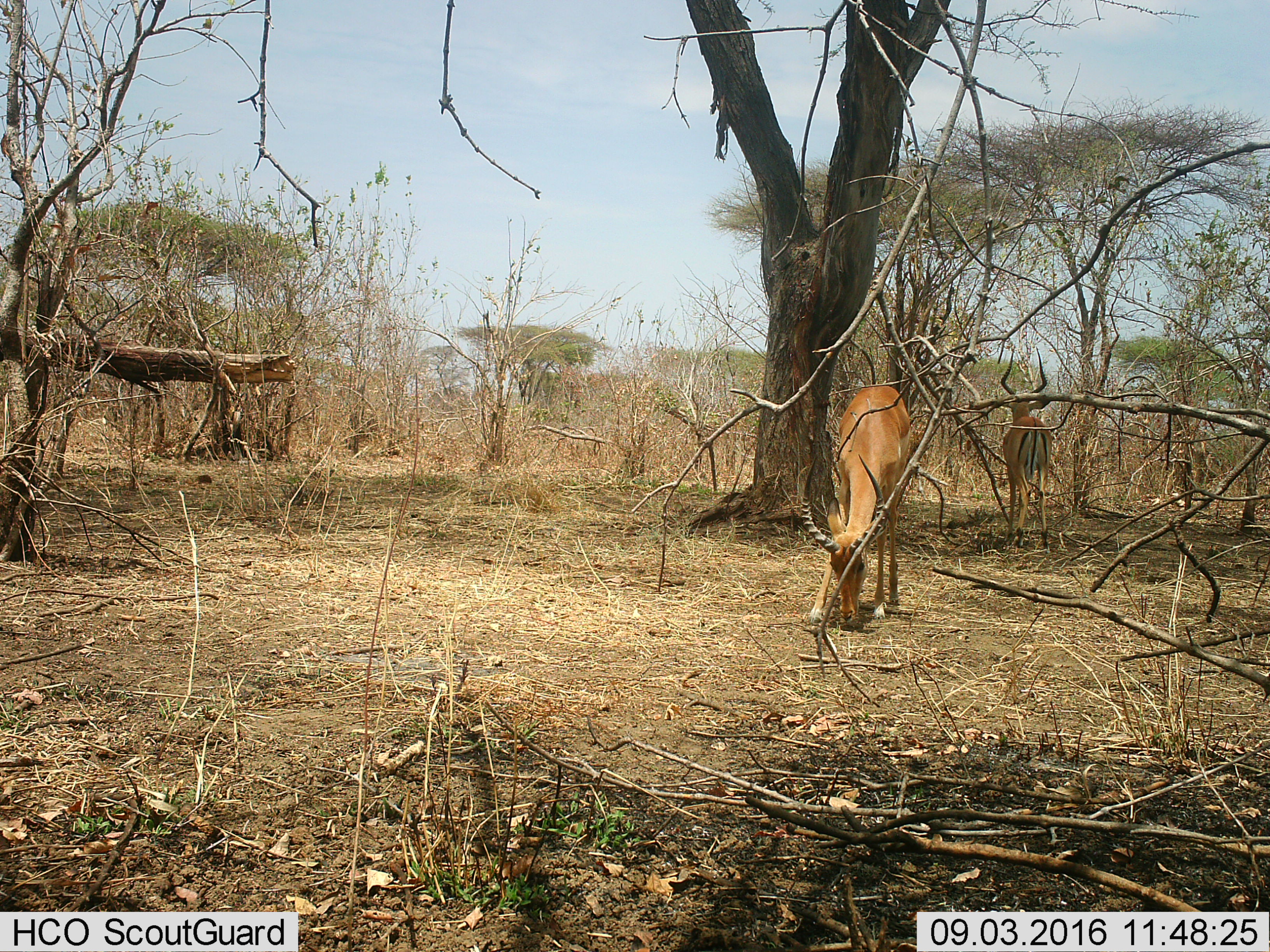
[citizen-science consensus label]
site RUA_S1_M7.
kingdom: Animalia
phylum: Chordata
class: Mammalia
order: Artiodactyla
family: Bovidae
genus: Aepyceros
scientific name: Aepyceros melampus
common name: impala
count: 2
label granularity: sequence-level